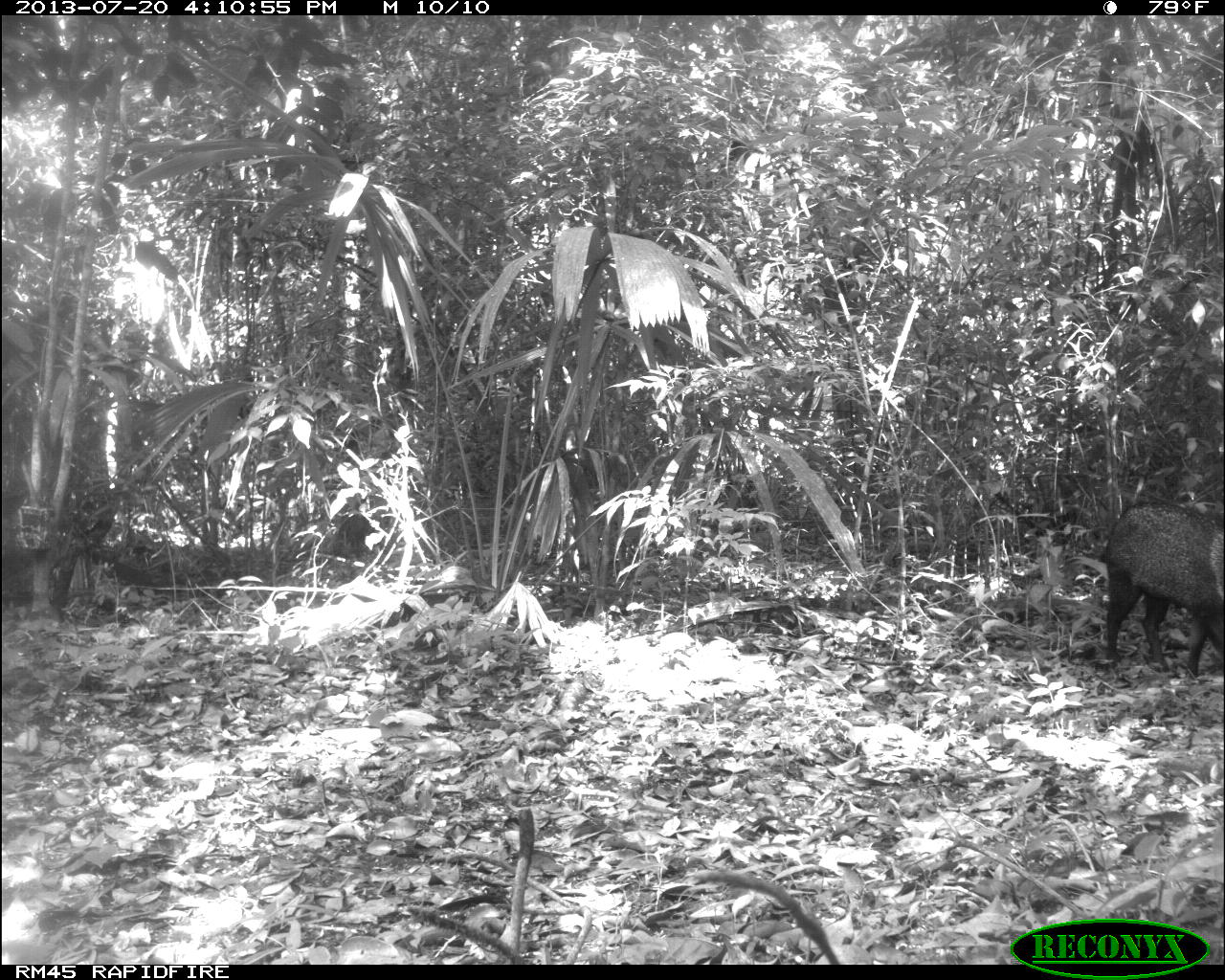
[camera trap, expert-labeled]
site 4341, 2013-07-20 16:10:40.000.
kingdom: Animalia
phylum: Chordata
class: Mammalia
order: Artiodactyla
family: Tayassuidae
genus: Pecari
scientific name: Pecari tajacu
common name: collared peccary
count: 1